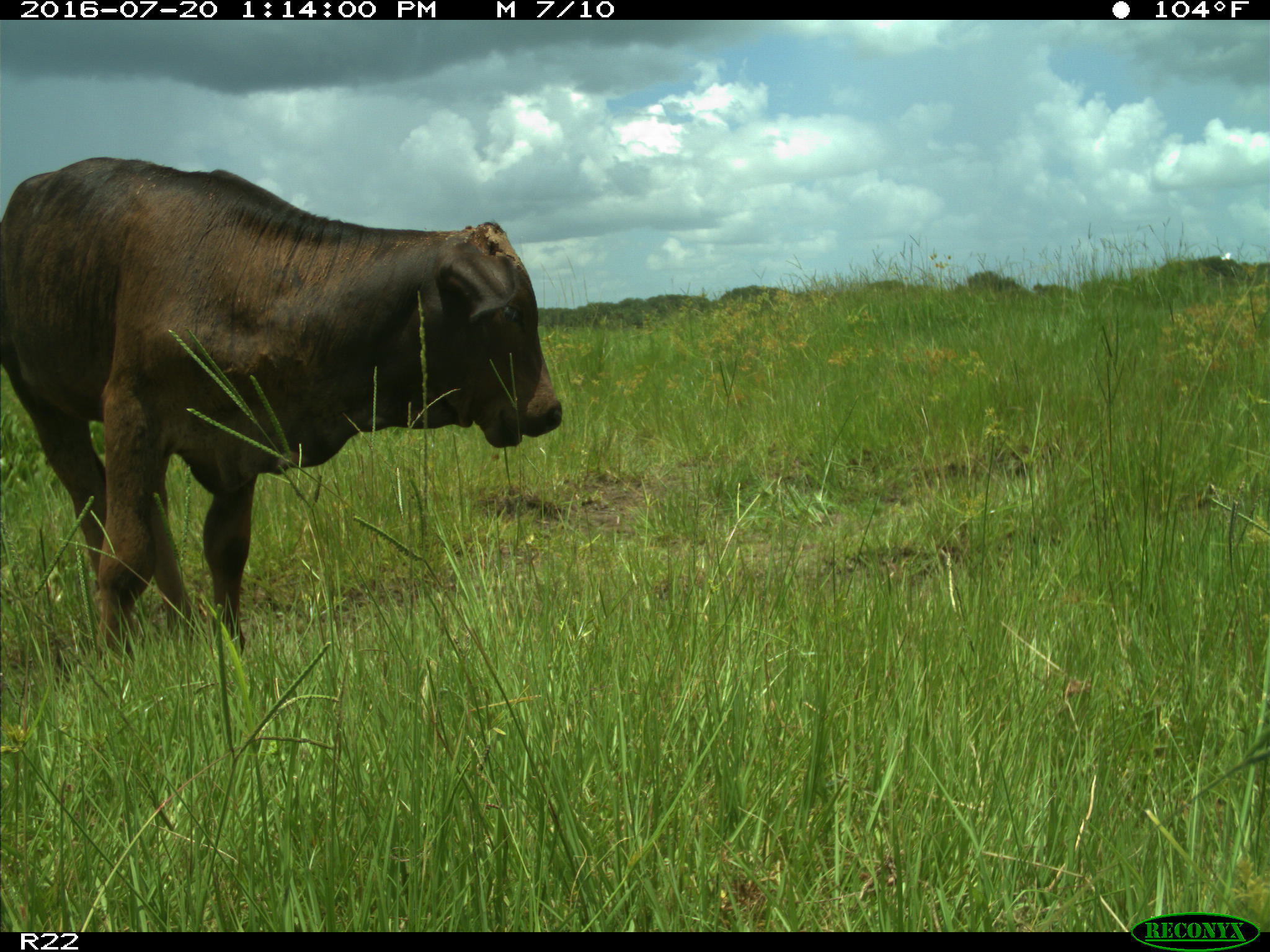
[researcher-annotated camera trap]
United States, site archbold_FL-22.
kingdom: Animalia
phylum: Chordata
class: Mammalia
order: Artiodactyla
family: Bovidae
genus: Bos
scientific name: Bos taurus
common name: domestic cow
Bos taurus (domestic cow).